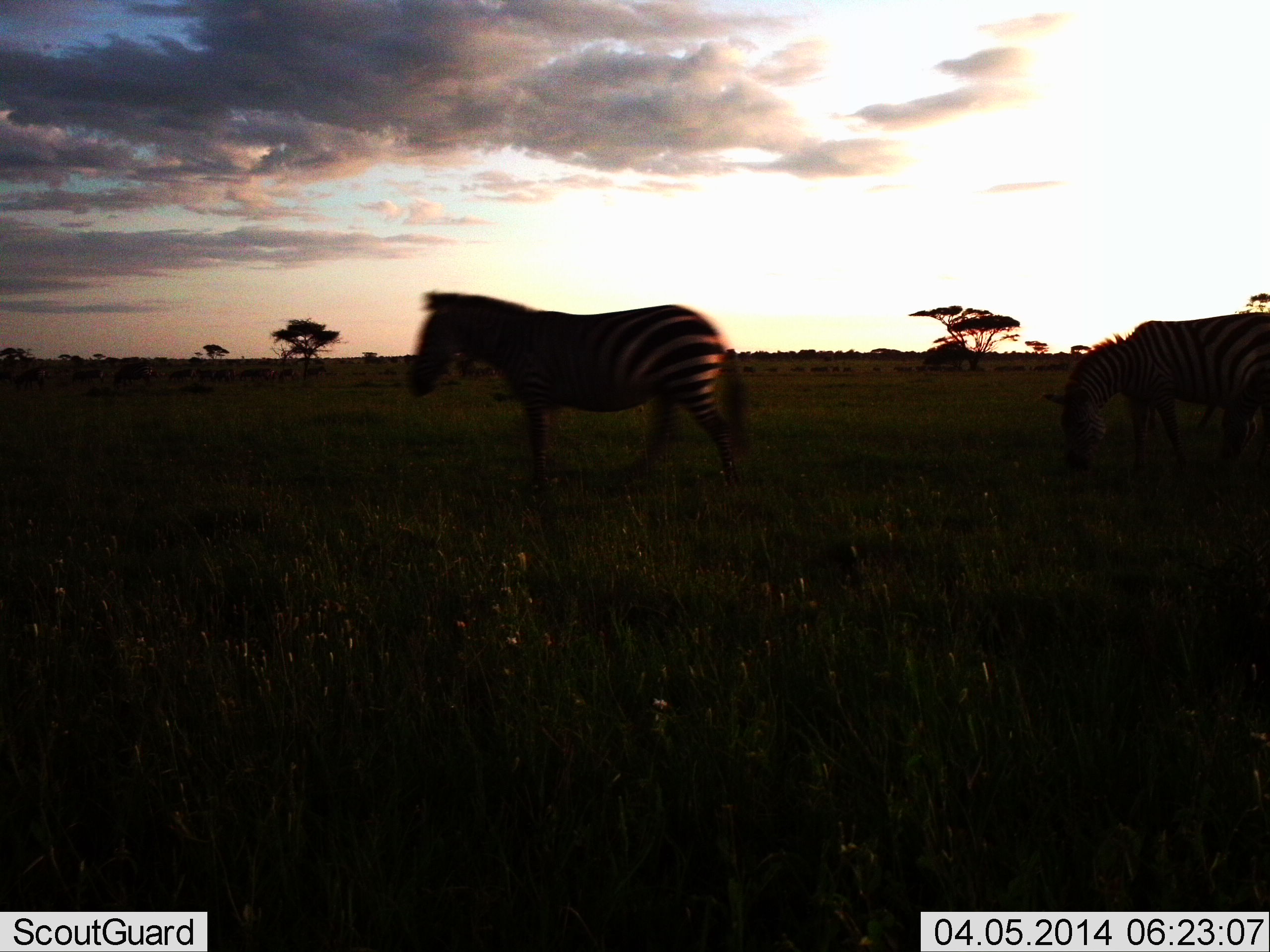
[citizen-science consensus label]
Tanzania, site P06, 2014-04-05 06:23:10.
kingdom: Animalia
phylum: Chordata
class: Mammalia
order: Perissodactyla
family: Equidae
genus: Equus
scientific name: Equus quagga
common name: plains zebra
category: zebra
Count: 2.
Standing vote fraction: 50%.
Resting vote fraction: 0%.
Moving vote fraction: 70%.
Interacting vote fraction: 0%.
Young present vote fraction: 0%.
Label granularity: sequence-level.